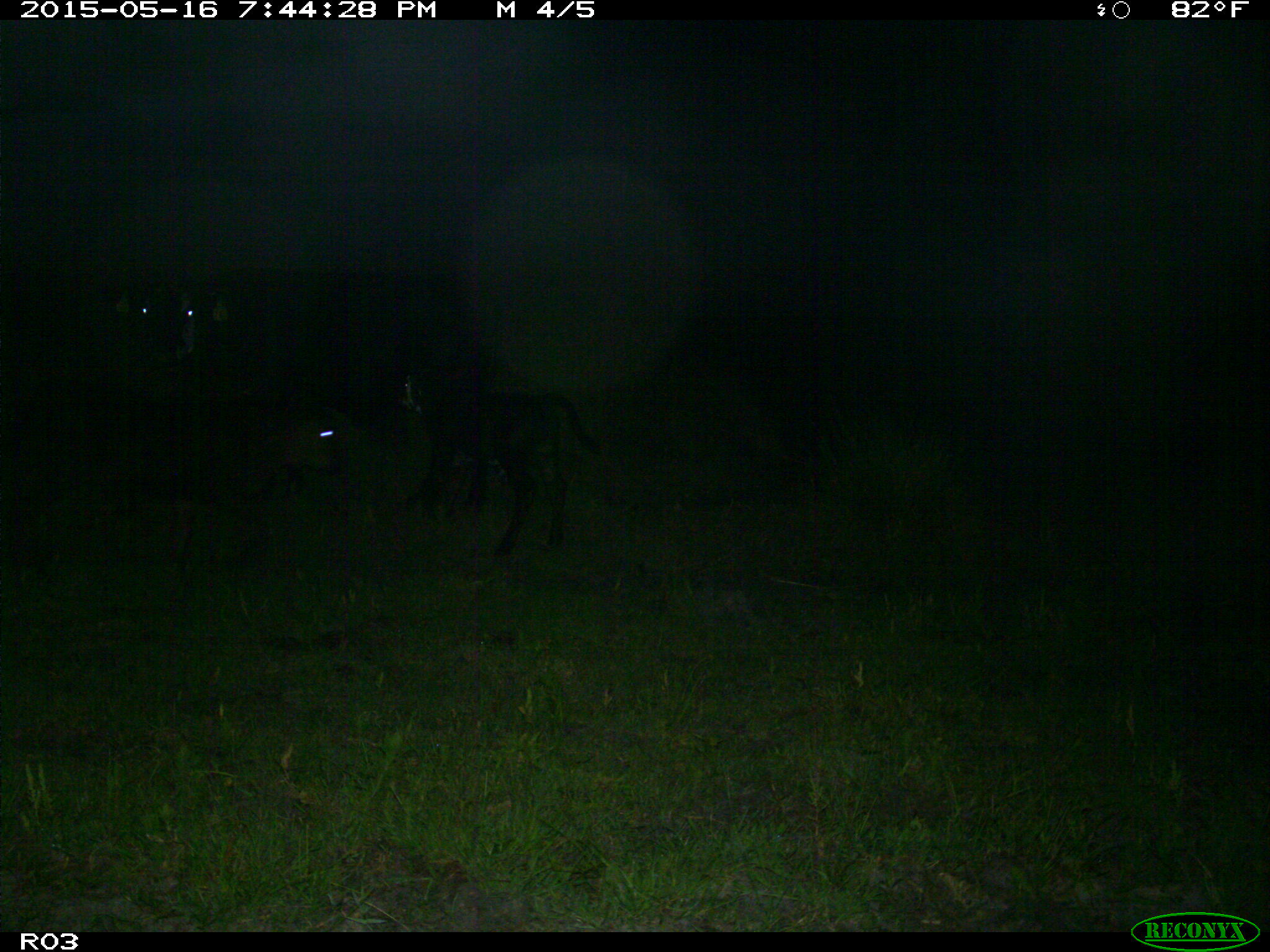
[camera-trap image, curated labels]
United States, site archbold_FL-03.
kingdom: Animalia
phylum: Chordata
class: Mammalia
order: Artiodactyla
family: Bovidae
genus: Bos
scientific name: Bos taurus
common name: domestic cow